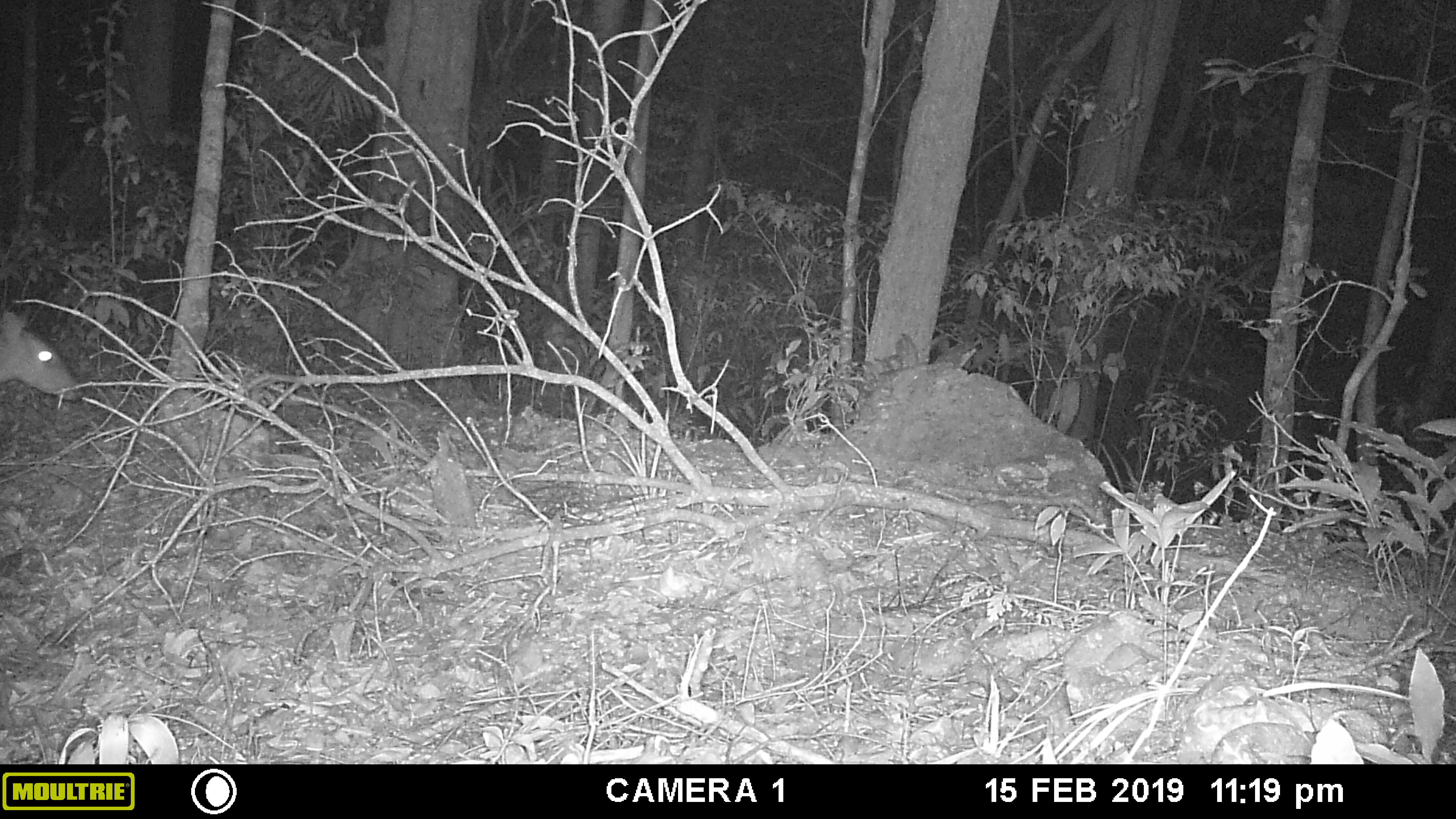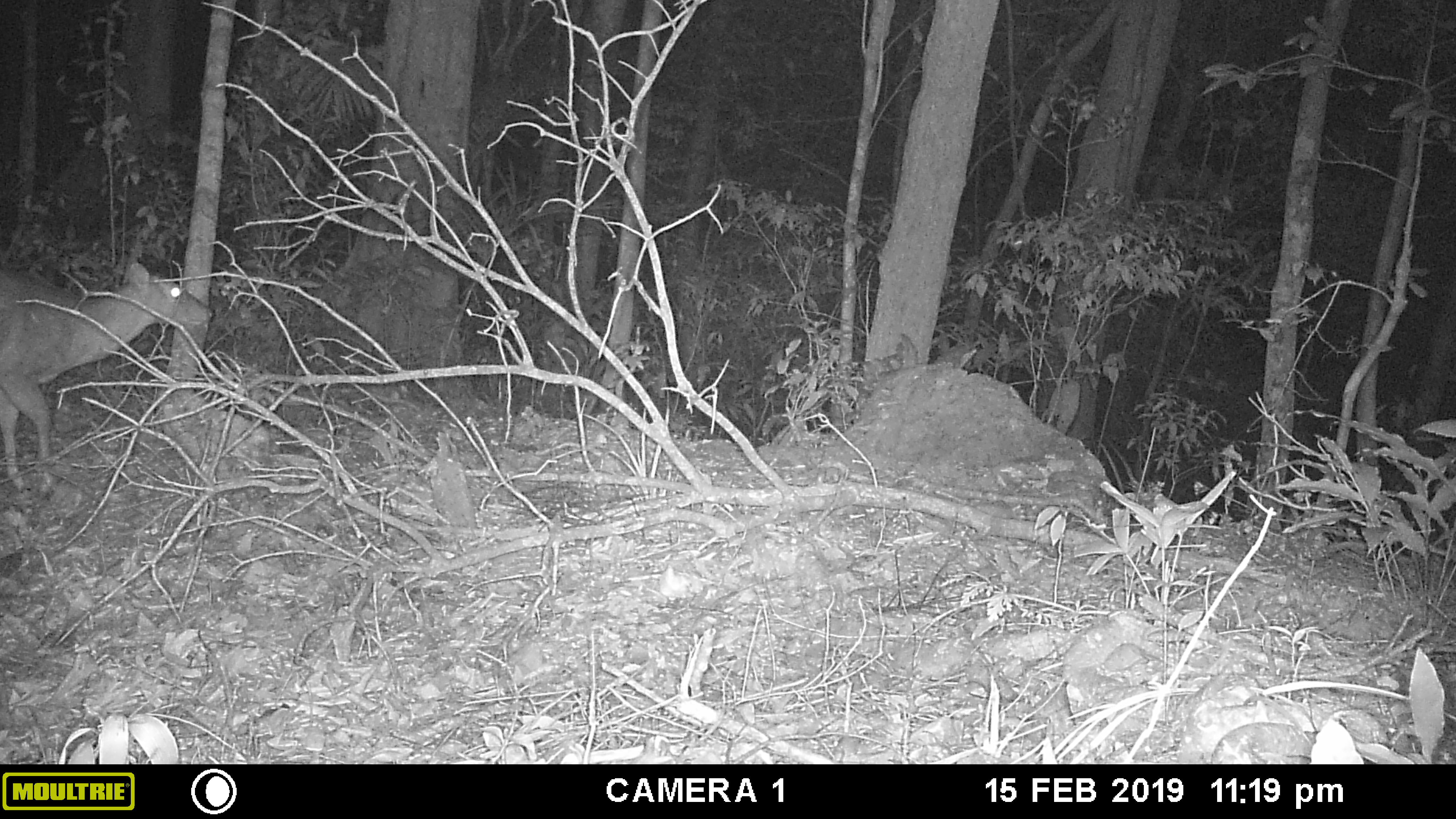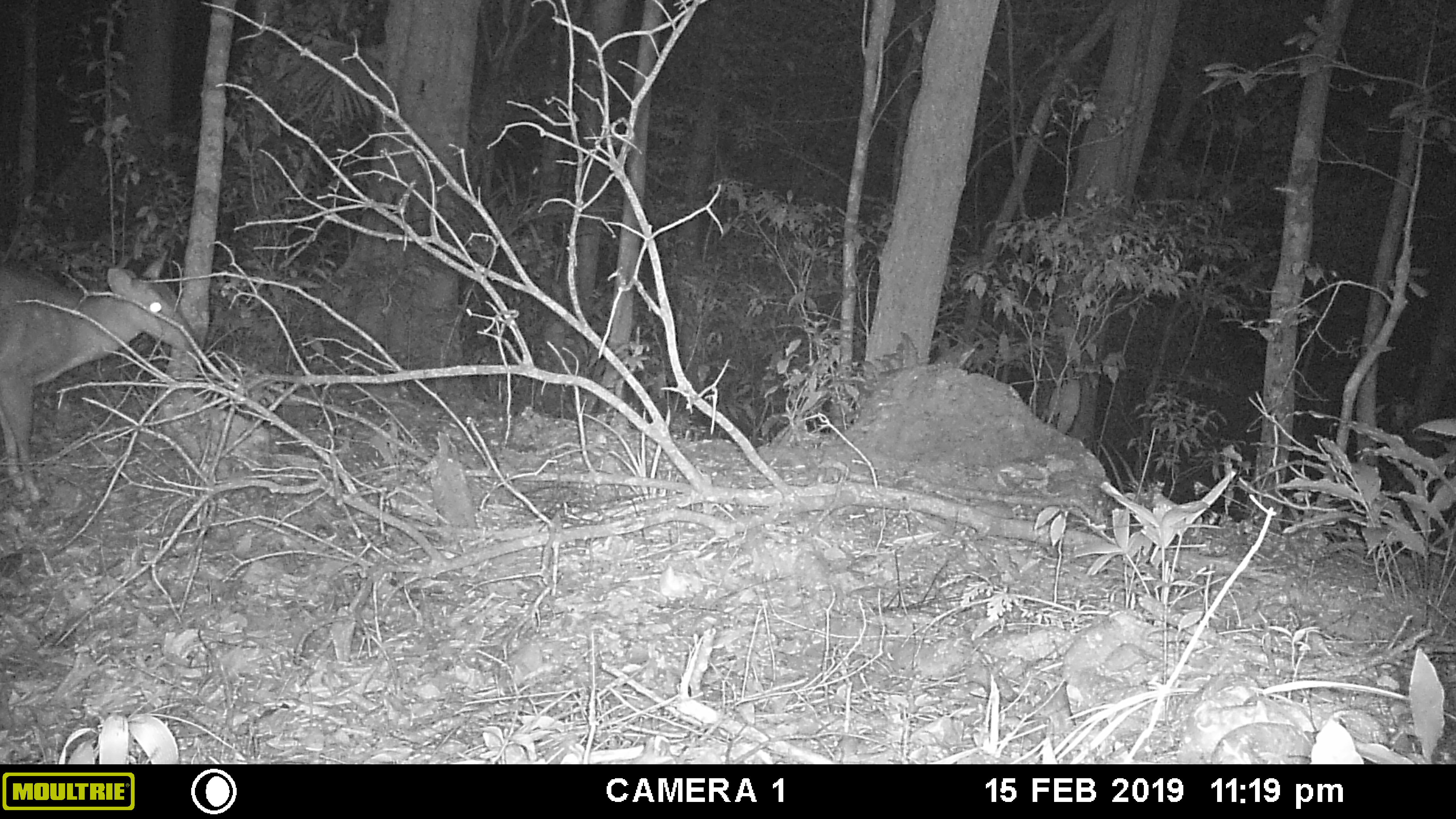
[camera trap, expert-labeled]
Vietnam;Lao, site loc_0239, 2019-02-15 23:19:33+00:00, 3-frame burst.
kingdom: Animalia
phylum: Chordata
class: Mammalia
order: Artiodactyla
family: Cervidae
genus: Muntiacus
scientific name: Muntiacus vuquangensis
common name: large-antlered muntjac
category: large antlered muntjac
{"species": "large antlered muntjac (large-antlered muntjac) (Muntiacus vuquangensis)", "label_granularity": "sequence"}